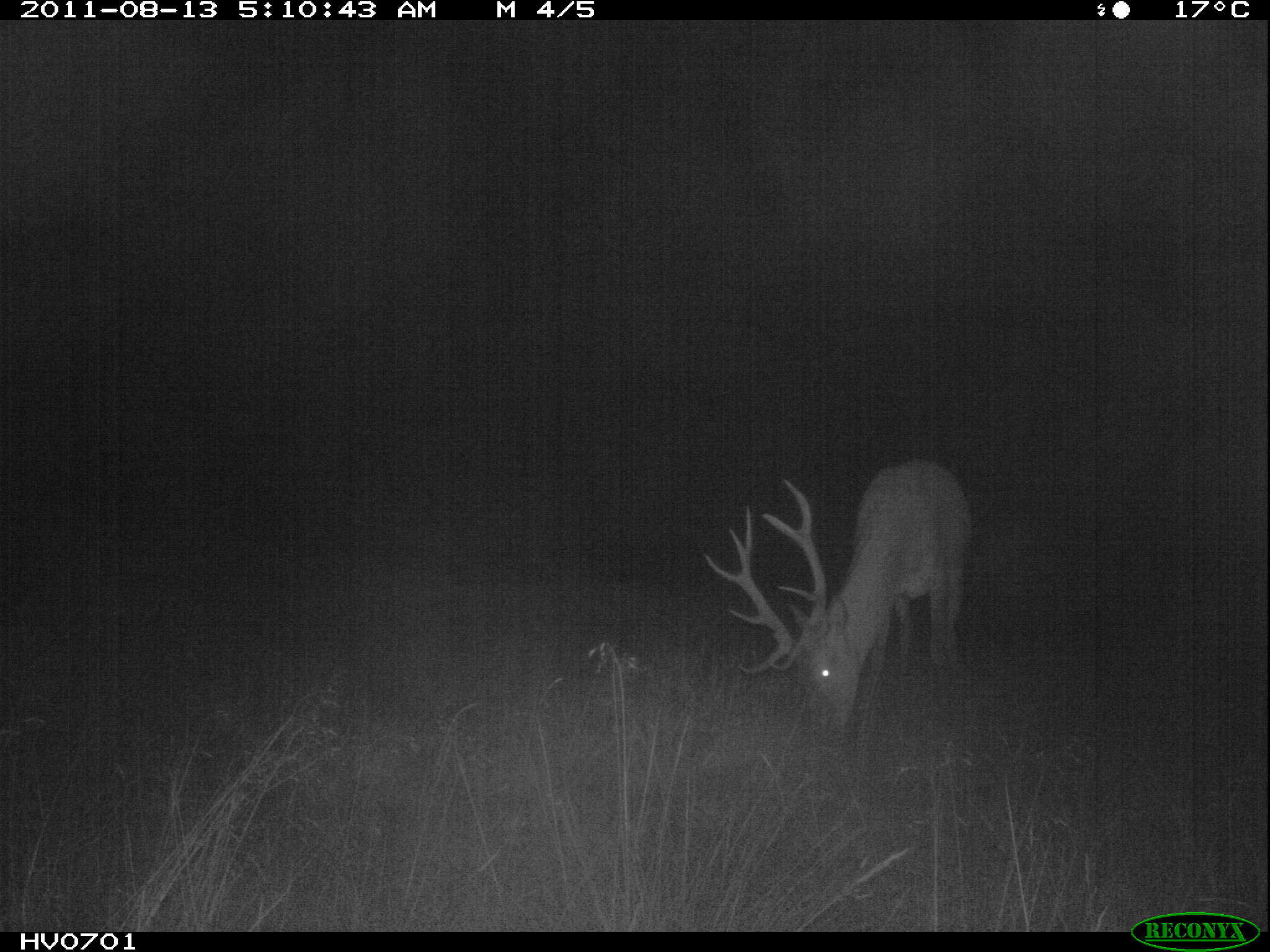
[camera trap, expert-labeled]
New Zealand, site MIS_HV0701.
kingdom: Animalia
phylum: Chordata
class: Mammalia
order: Artiodactyla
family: Cervidae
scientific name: Cervidae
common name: deer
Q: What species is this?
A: Deer (Cervidae).